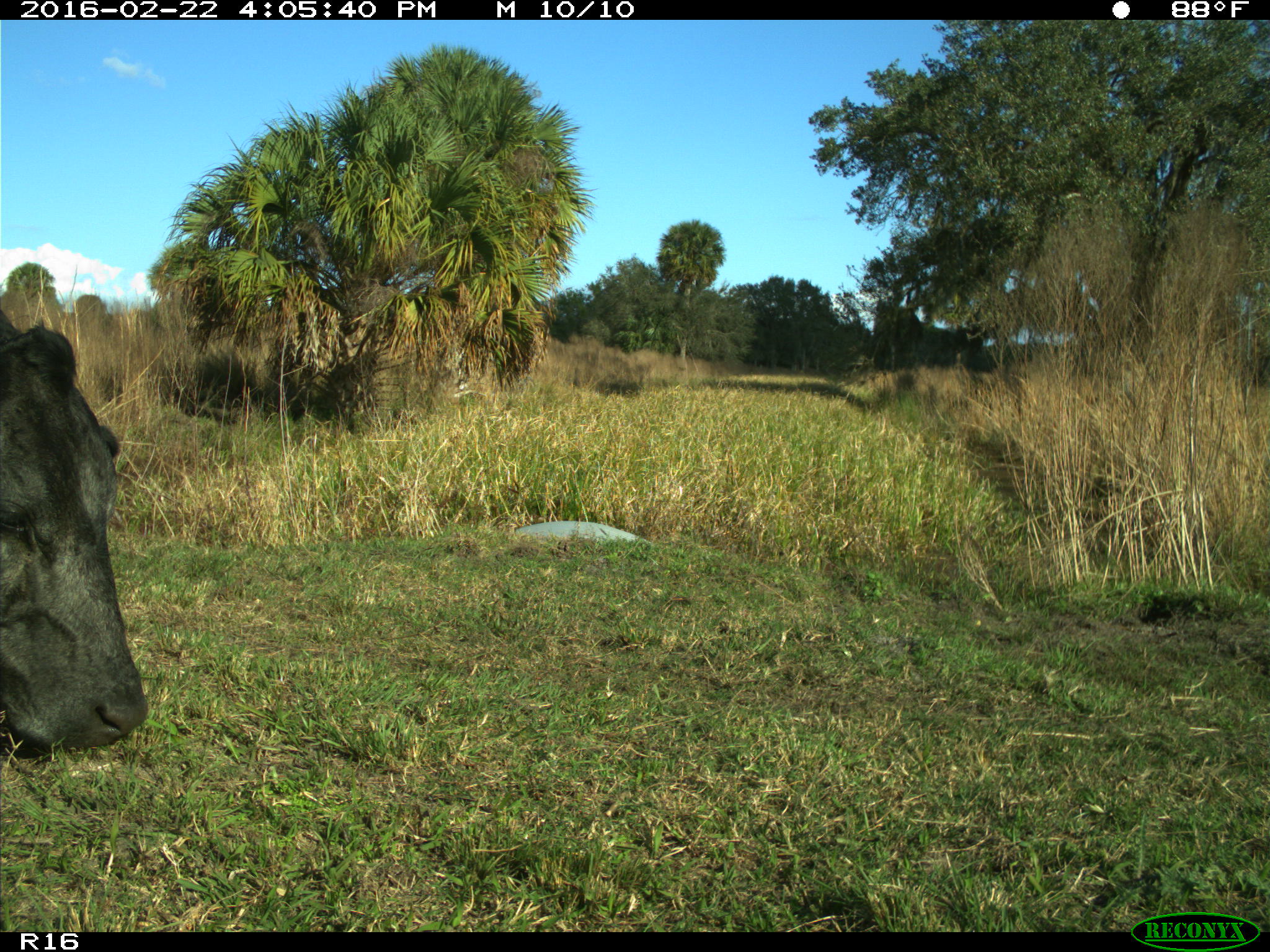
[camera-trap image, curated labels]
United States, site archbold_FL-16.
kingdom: Animalia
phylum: Chordata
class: Mammalia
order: Artiodactyla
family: Bovidae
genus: Bos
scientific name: Bos taurus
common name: domestic cow